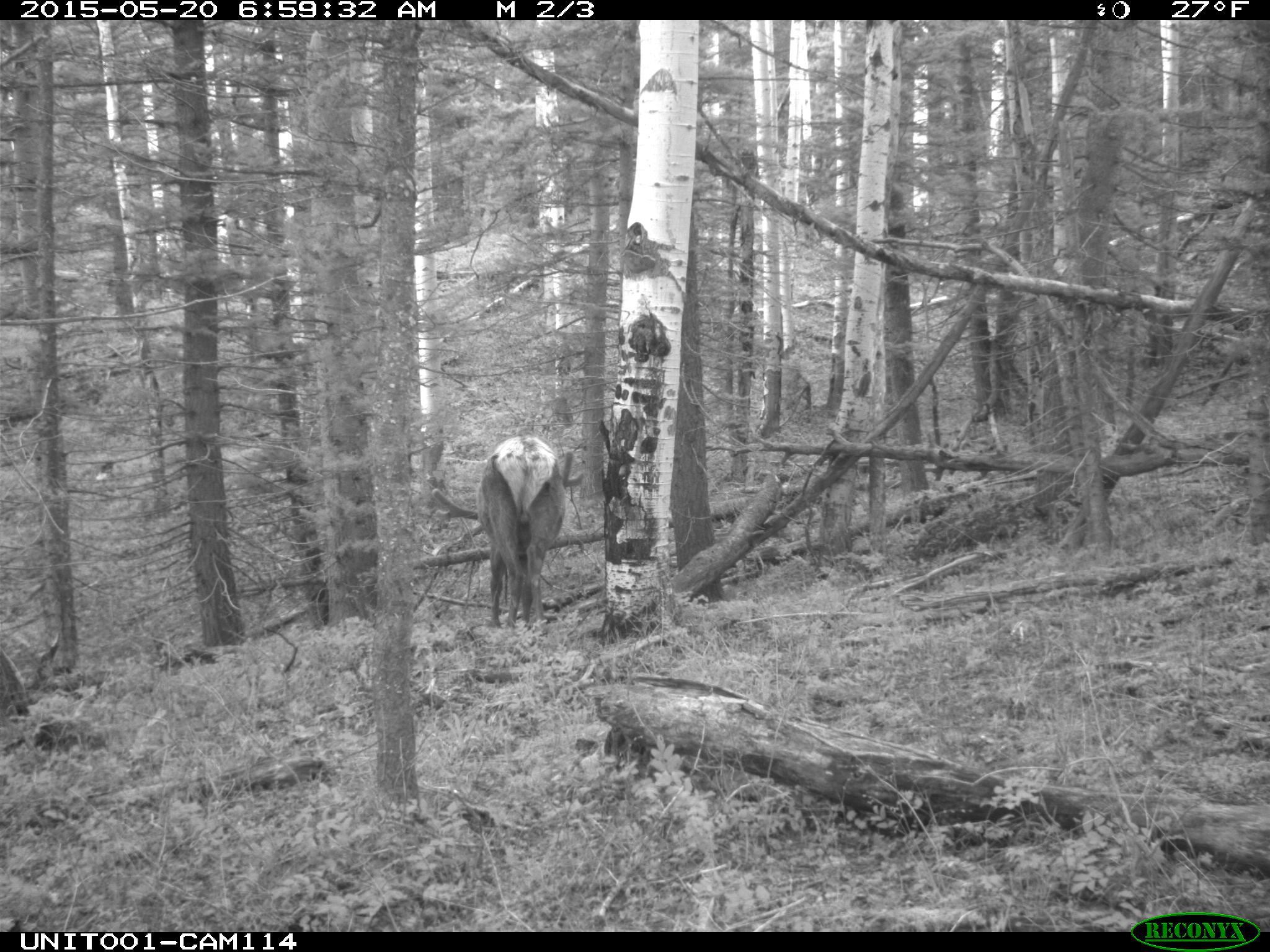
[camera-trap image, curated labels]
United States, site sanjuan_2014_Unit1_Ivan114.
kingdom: Animalia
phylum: Chordata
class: Mammalia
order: Artiodactyla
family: Cervidae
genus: Cervus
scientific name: Cervus elaphus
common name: red deer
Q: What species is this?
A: Cervus elaphus (red deer).